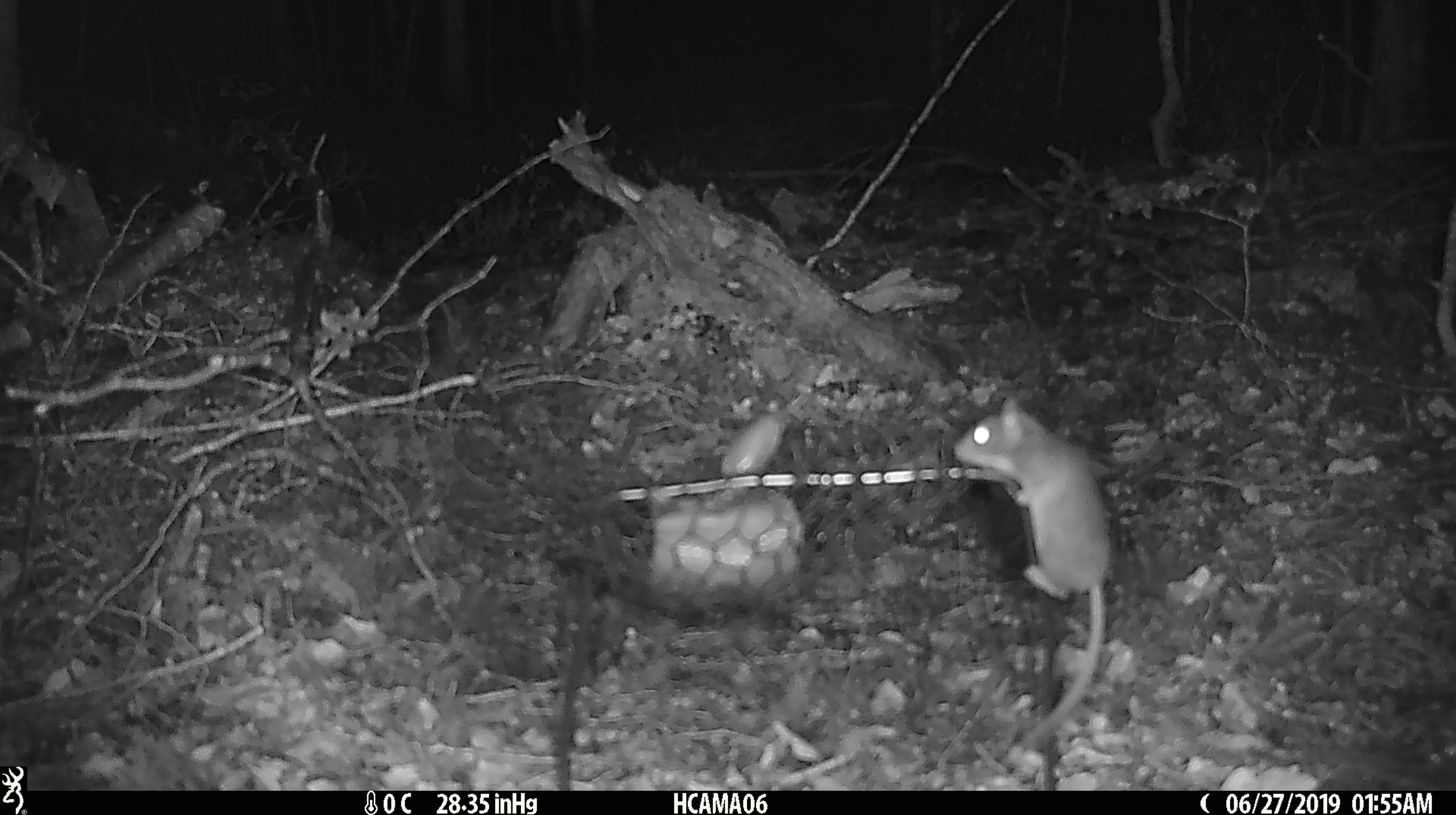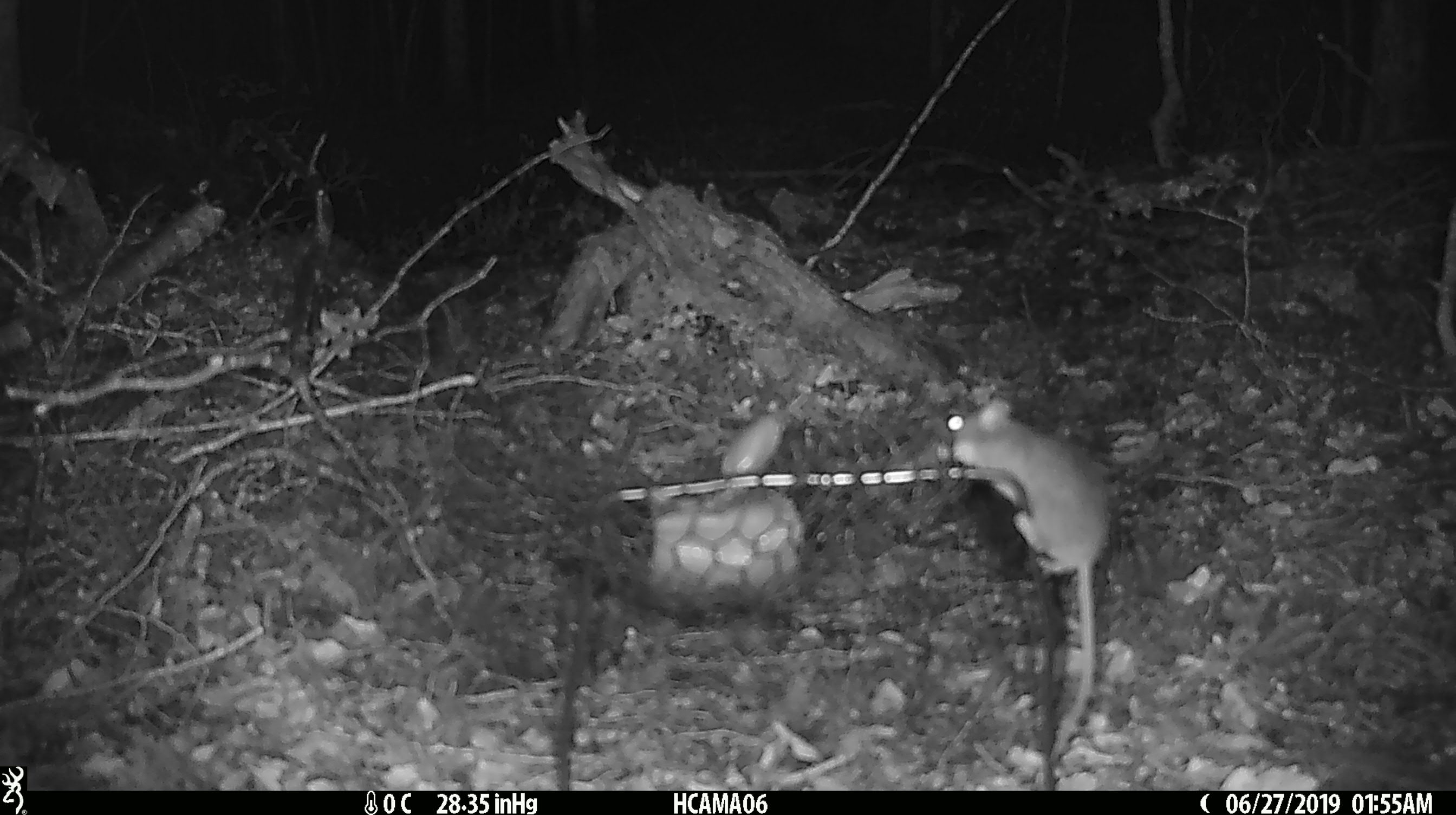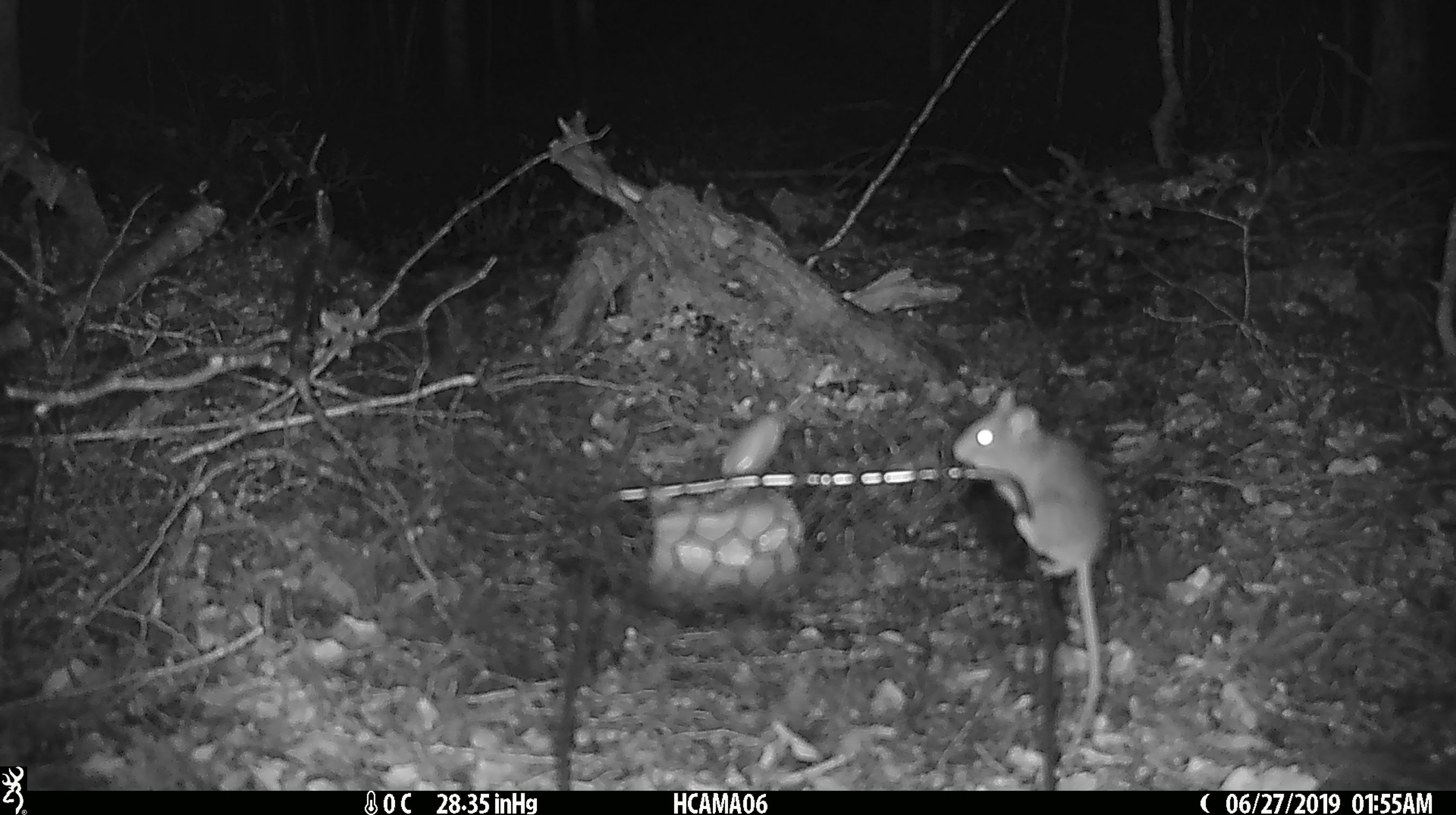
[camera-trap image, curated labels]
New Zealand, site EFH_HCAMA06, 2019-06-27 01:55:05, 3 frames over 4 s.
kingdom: Animalia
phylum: Chordata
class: Mammalia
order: Rodentia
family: Muridae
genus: Mus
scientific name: Mus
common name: mouse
Mouse (Mus).